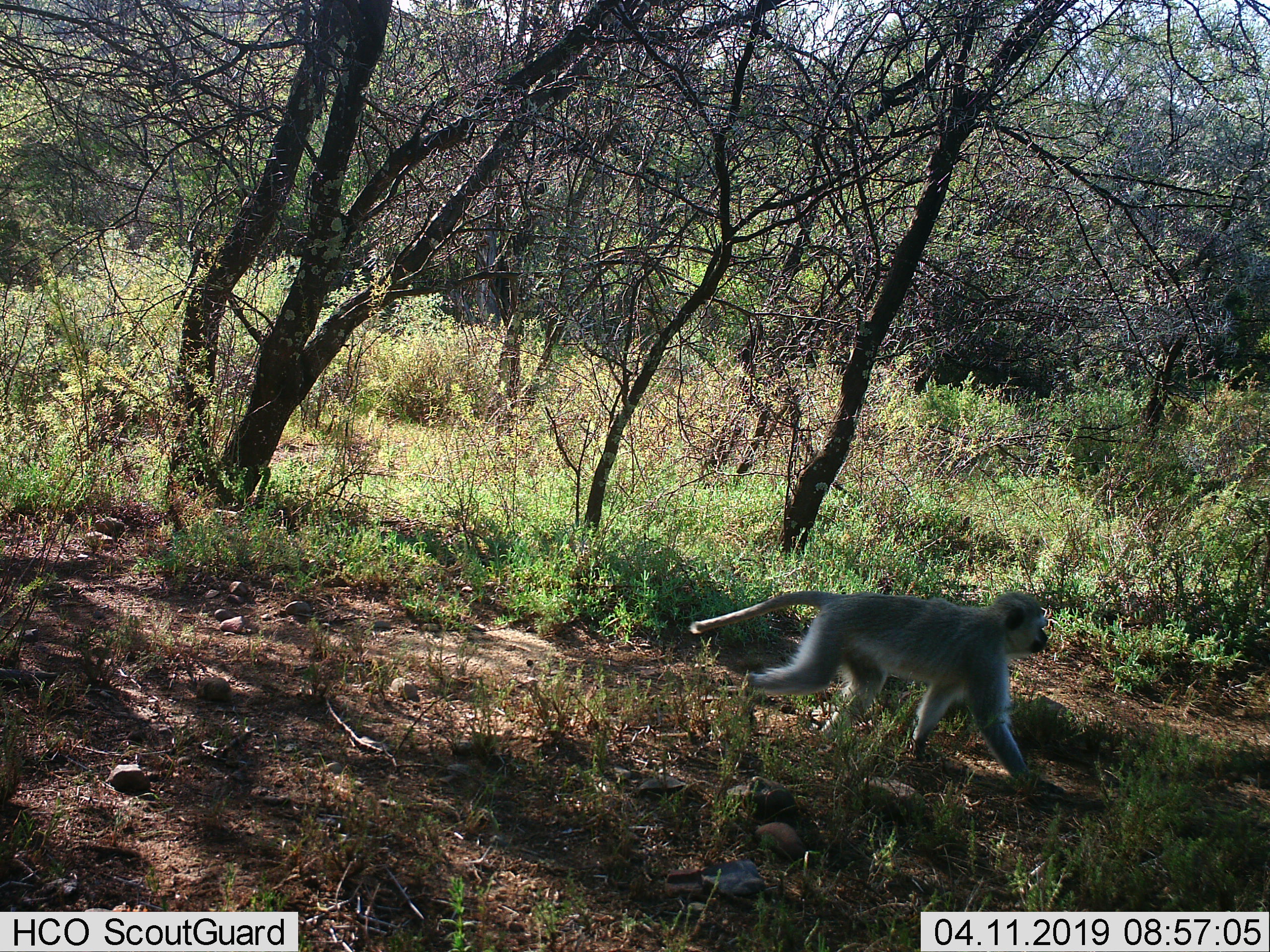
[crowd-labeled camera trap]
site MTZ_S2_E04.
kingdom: Animalia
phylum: Chordata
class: Mammalia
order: Primates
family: Cercopithecidae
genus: Chlorocebus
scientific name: Chlorocebus pygerythrus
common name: vervet monkey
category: monkeyvervet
Monkeyvervet (vervet monkey) (Chlorocebus pygerythrus), count 1. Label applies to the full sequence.